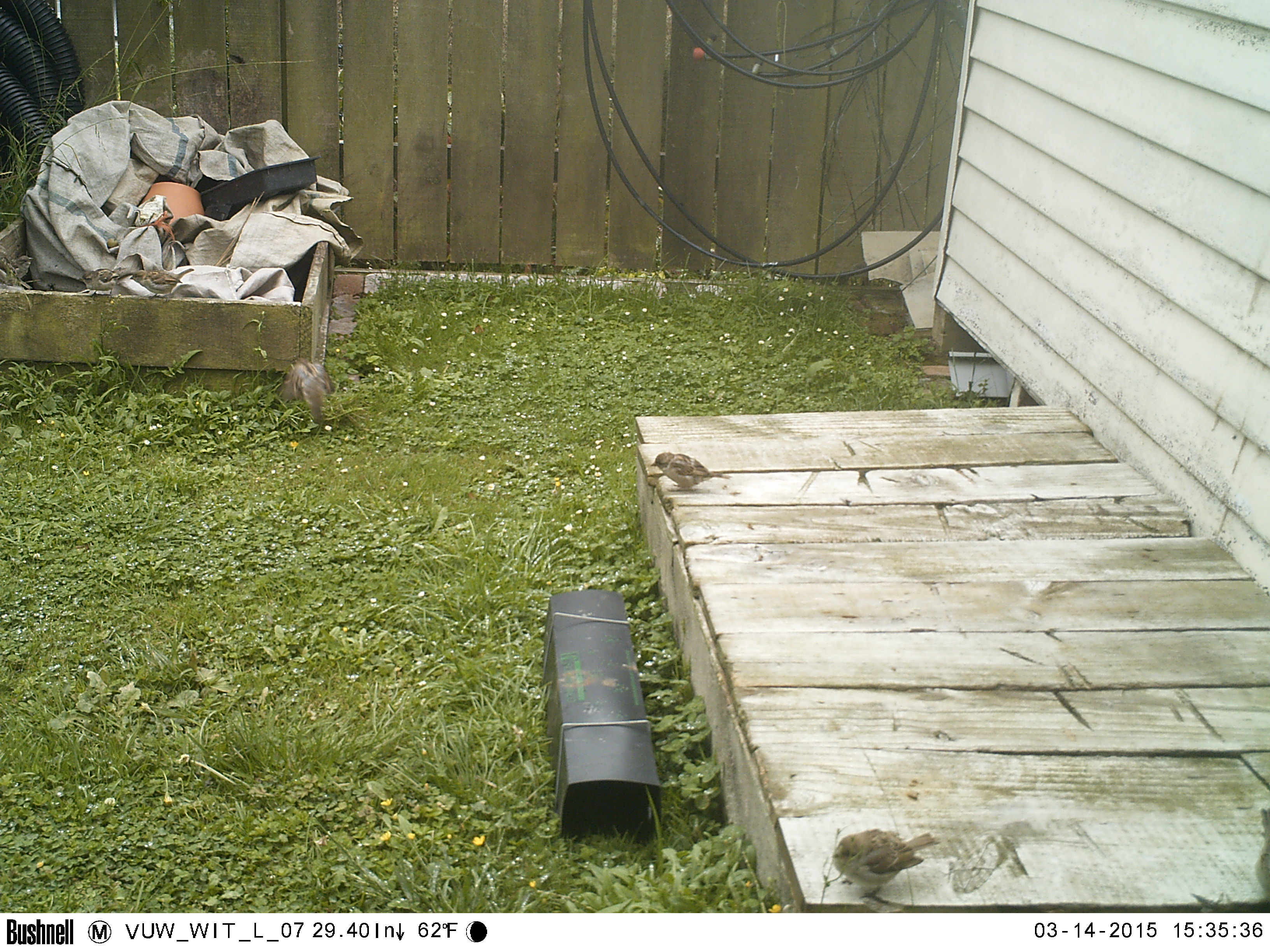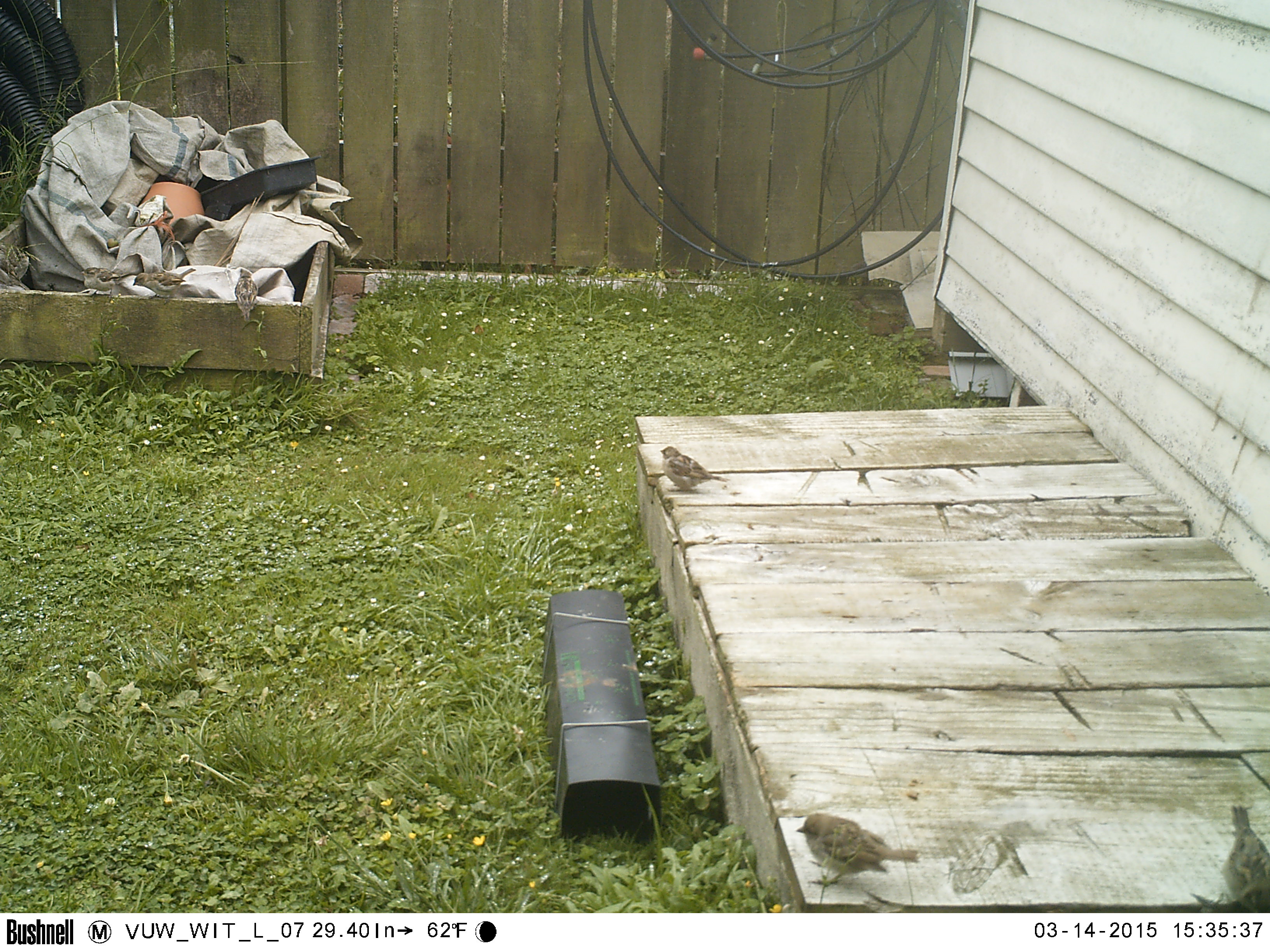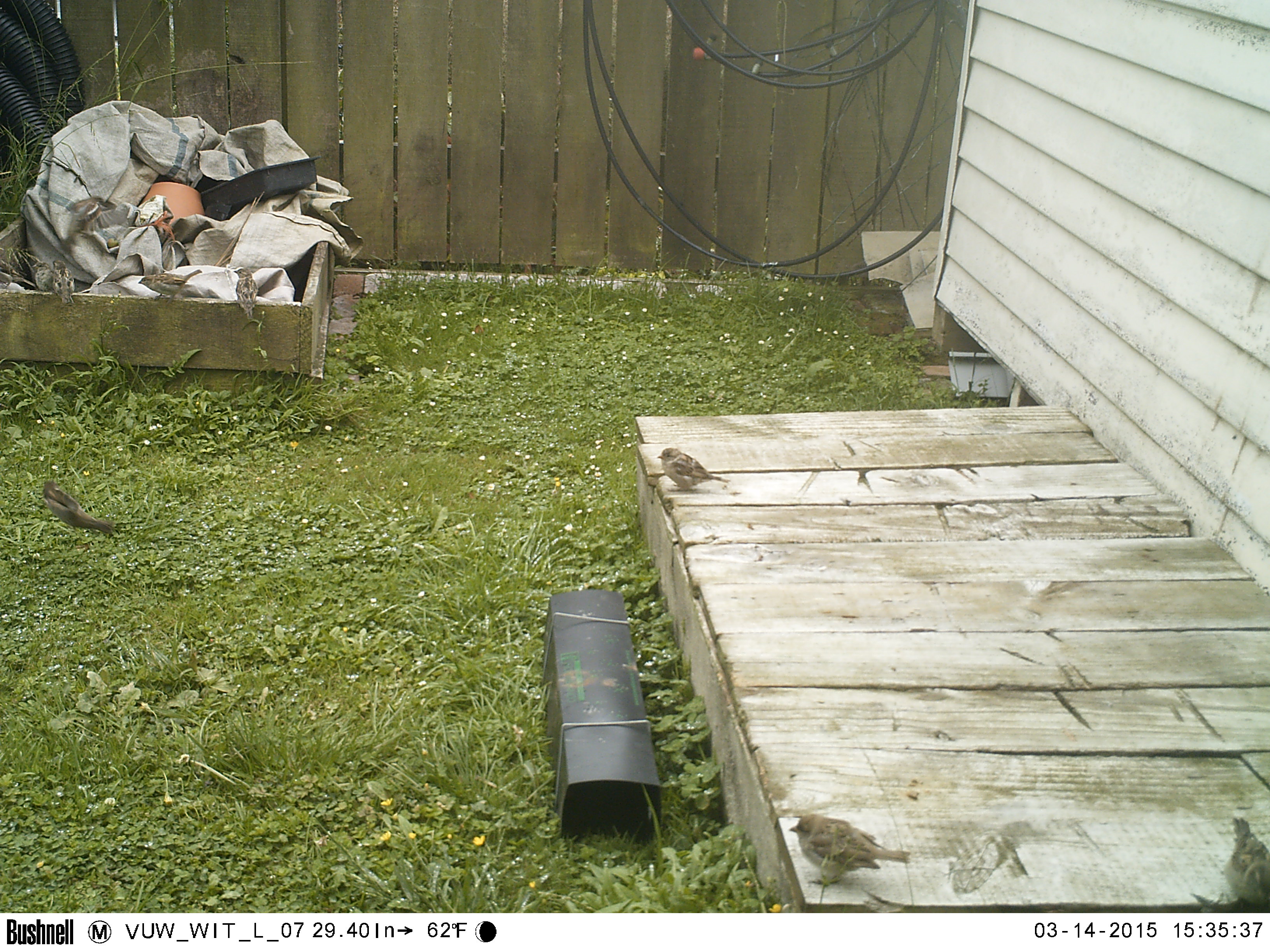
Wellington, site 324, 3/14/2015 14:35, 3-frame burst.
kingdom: Animalia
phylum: Chordata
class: Aves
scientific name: Aves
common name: bird